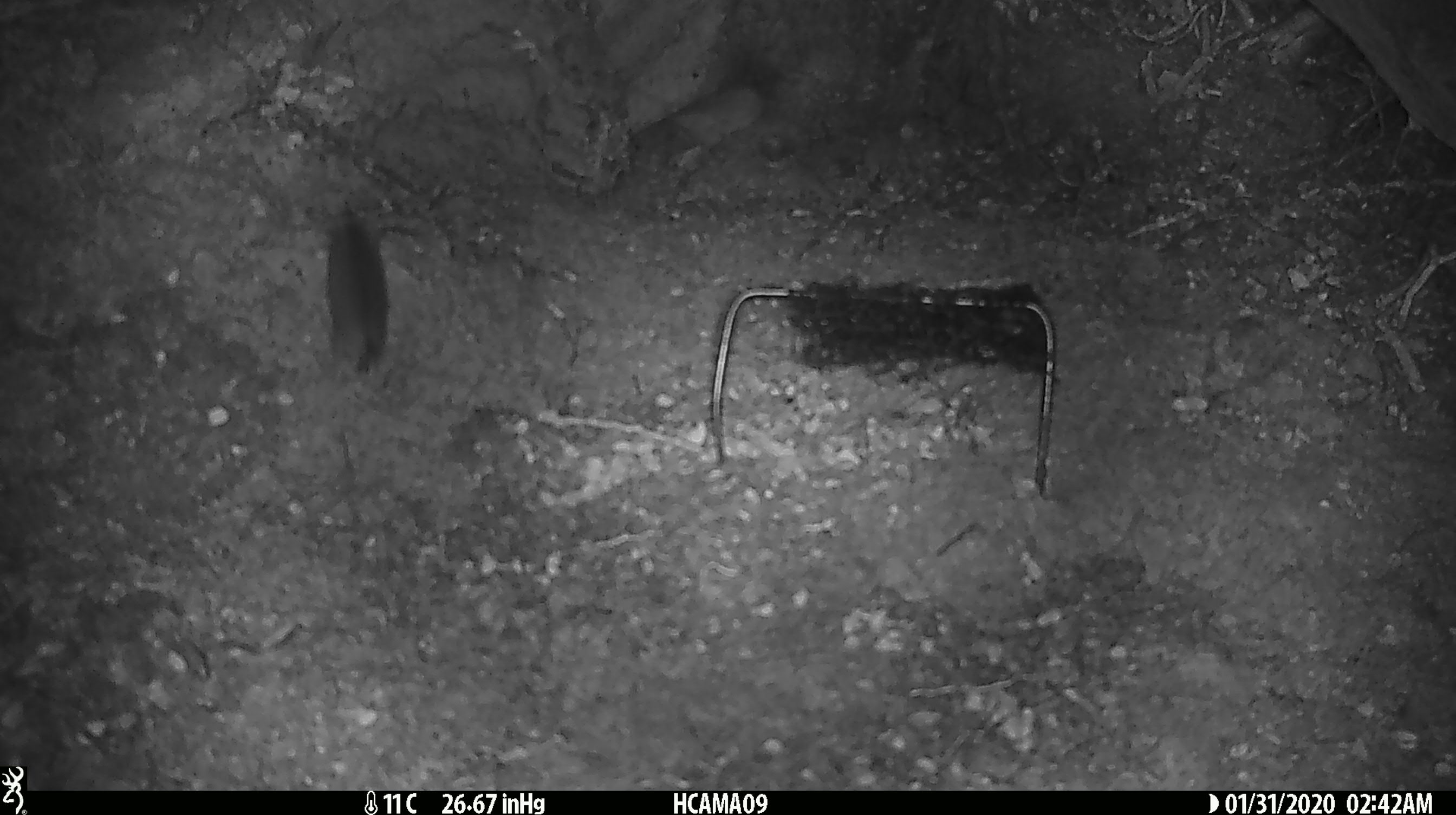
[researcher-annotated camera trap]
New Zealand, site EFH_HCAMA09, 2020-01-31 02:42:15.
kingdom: Animalia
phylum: Chordata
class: Mammalia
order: Rodentia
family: Muridae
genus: Mus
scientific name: Mus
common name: mouse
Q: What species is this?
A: Mouse (Mus).